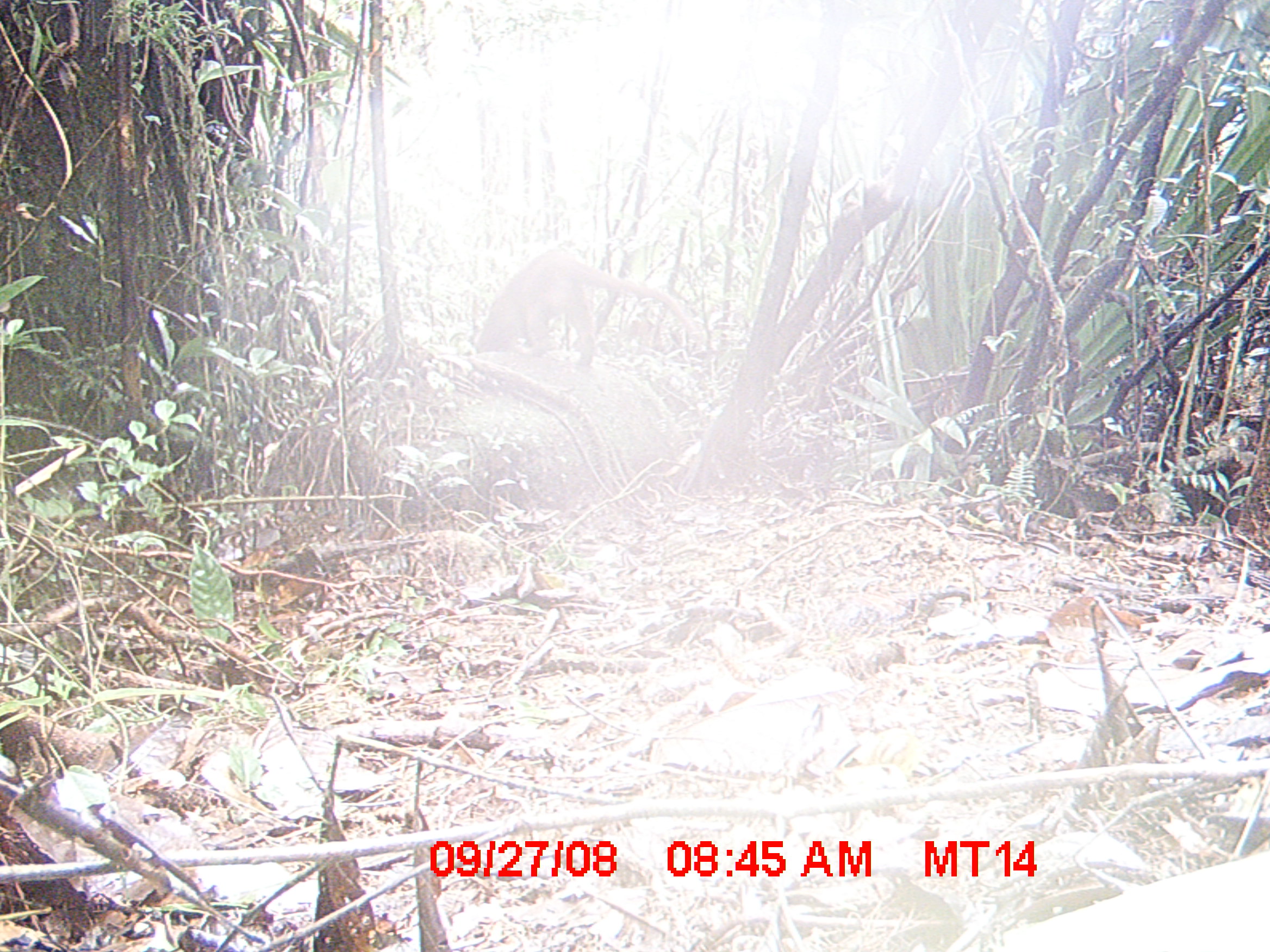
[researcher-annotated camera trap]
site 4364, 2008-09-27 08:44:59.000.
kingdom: Animalia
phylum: Chordata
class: Mammalia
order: Carnivora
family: Eupleridae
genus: Cryptoprocta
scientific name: Cryptoprocta ferox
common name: fossa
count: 1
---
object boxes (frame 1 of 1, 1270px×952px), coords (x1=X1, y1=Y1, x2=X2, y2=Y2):
cryptoprocta ferox: (x1=472, y1=247, x2=700, y2=366)